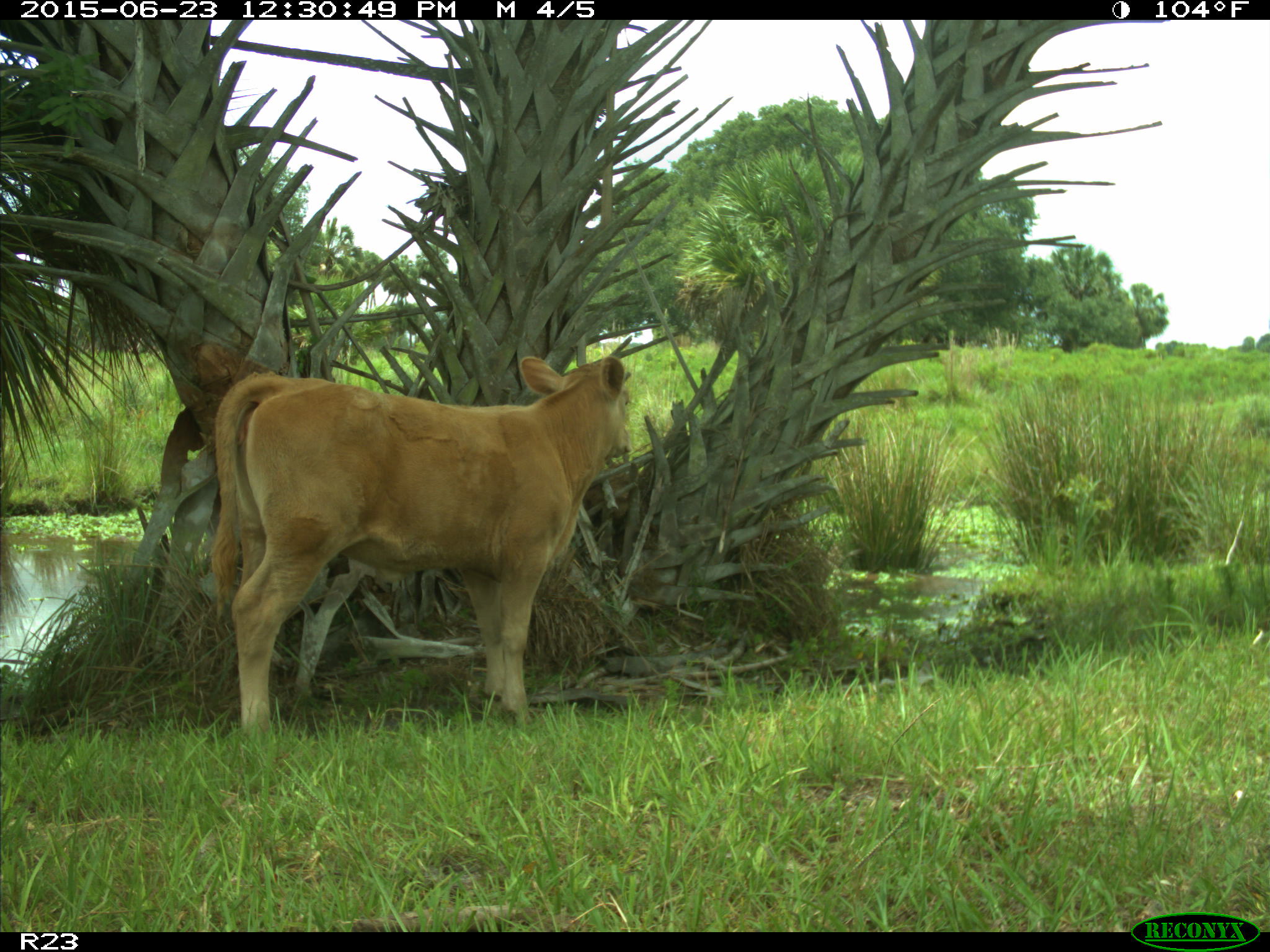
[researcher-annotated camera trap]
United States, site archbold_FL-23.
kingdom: Animalia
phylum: Chordata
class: Mammalia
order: Artiodactyla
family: Bovidae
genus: Bos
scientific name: Bos taurus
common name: domestic cow